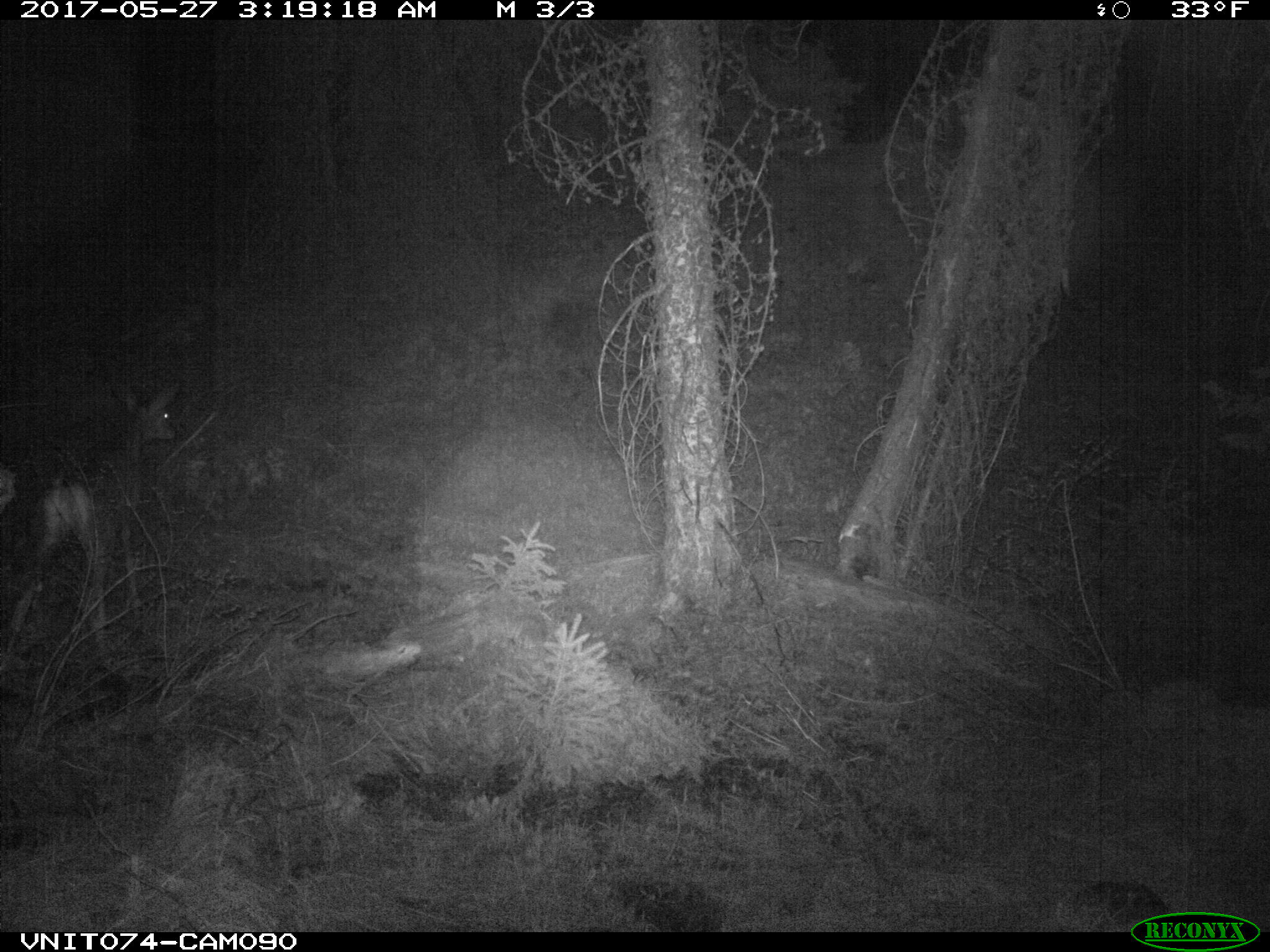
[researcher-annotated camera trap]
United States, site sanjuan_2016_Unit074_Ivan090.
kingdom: Animalia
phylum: Chordata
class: Mammalia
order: Artiodactyla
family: Cervidae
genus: Odocoileus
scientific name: Odocoileus hemionus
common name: mule deer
Odocoileus hemionus (mule deer).